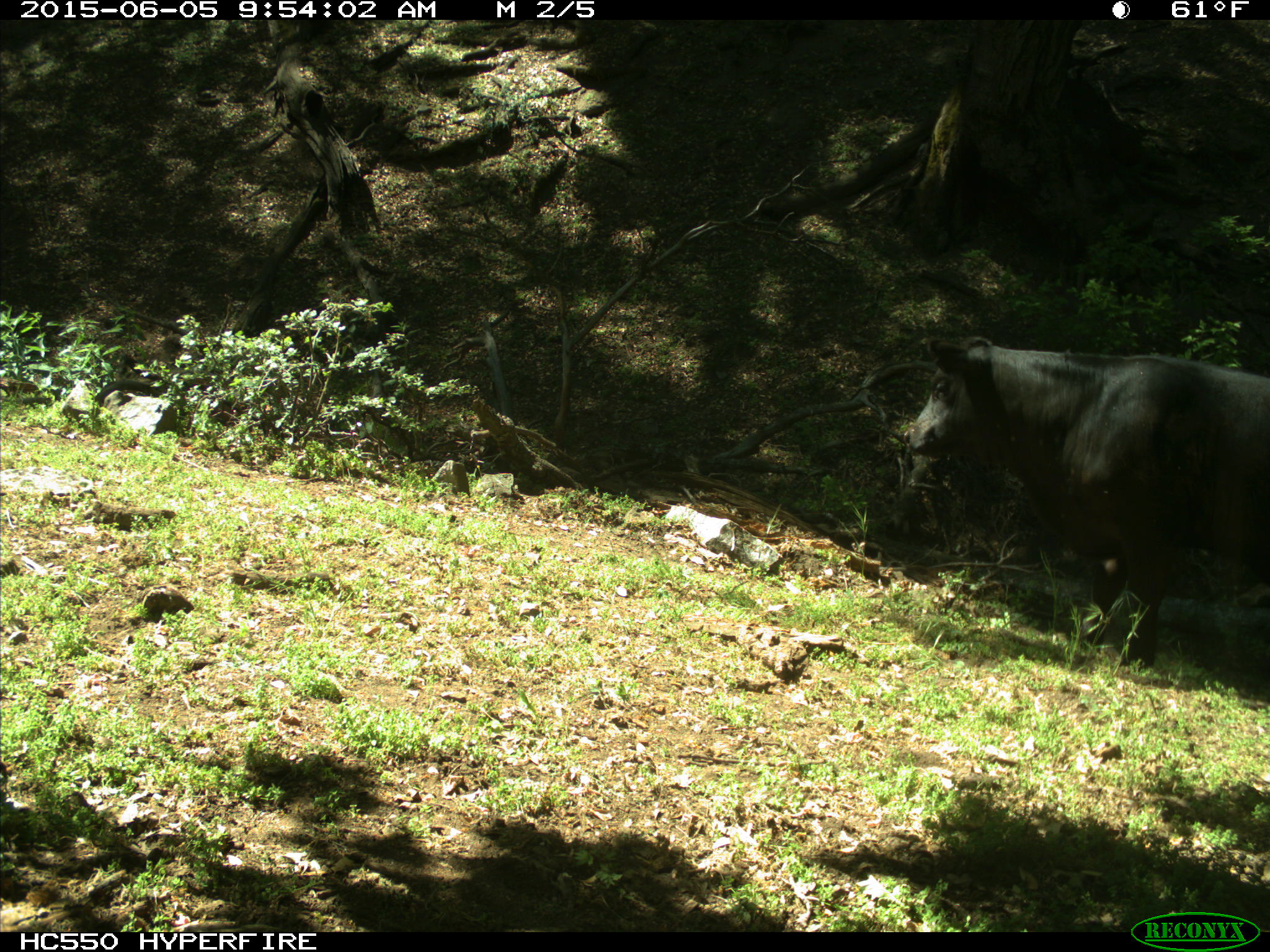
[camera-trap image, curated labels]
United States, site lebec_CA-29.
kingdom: Animalia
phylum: Chordata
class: Mammalia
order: Artiodactyla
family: Bovidae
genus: Bos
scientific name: Bos taurus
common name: domestic cow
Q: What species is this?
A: Bos taurus (domestic cow).